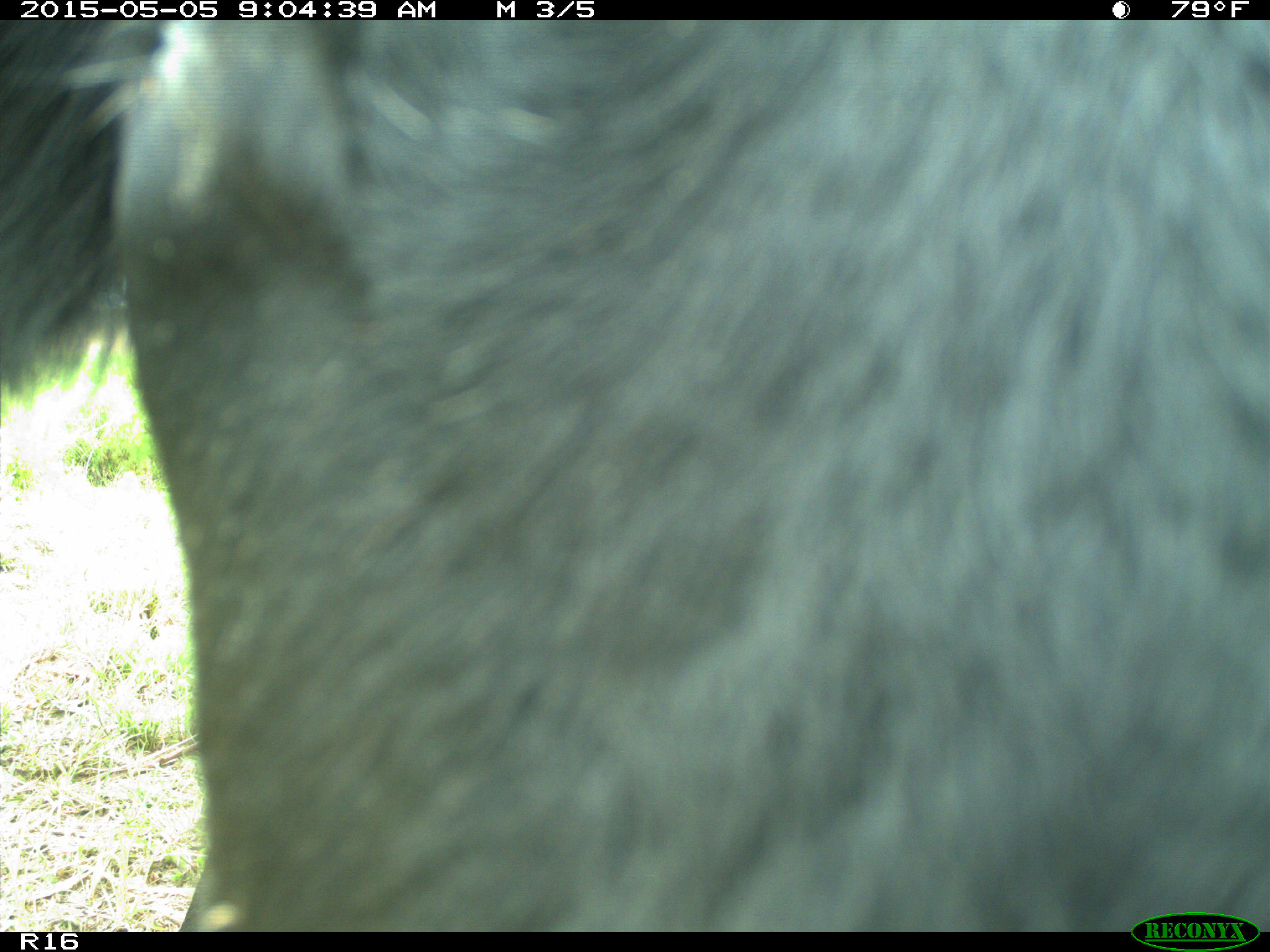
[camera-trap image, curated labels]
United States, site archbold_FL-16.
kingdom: Animalia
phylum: Chordata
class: Mammalia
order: Artiodactyla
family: Bovidae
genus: Bos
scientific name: Bos taurus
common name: domestic cow